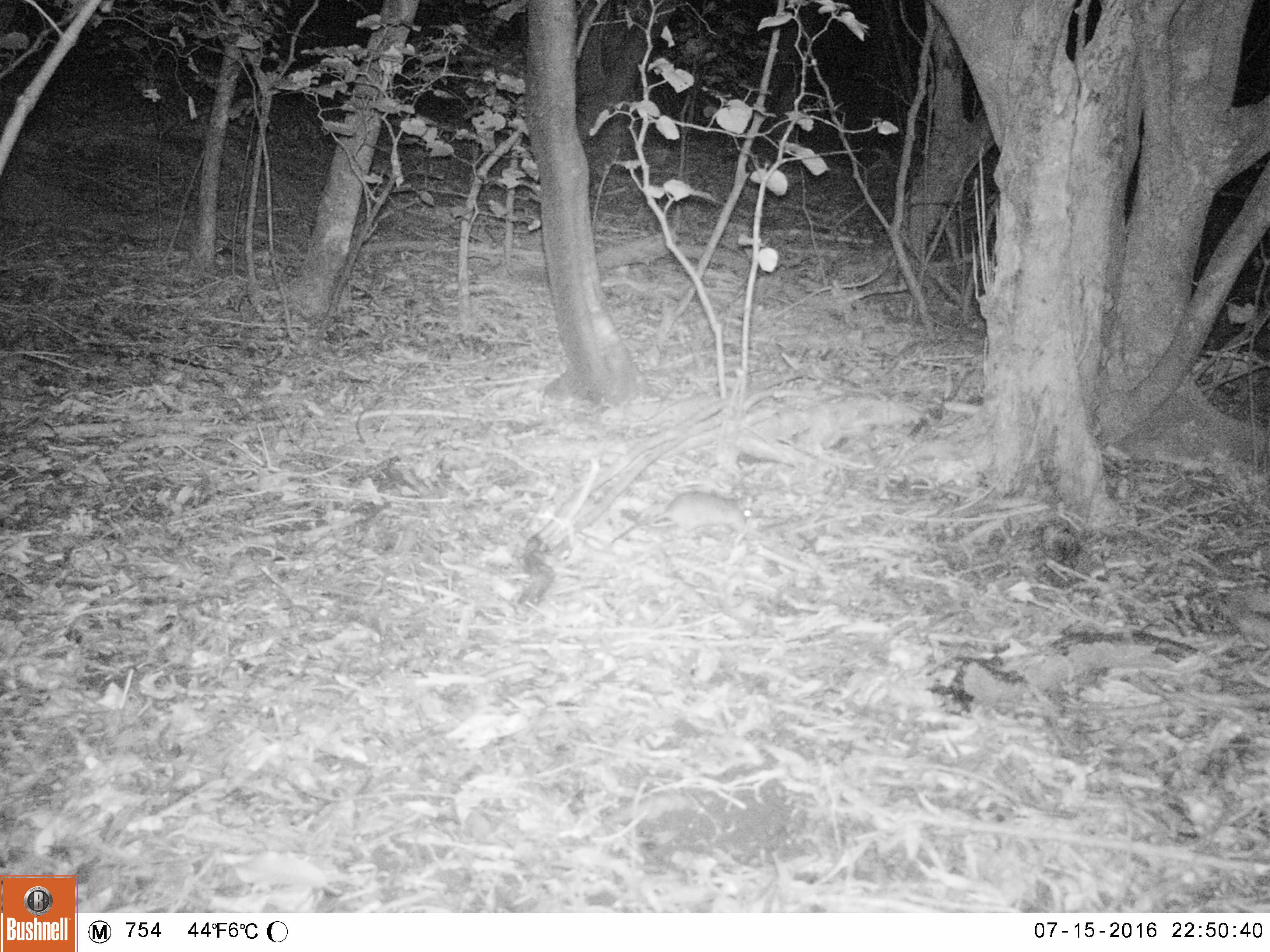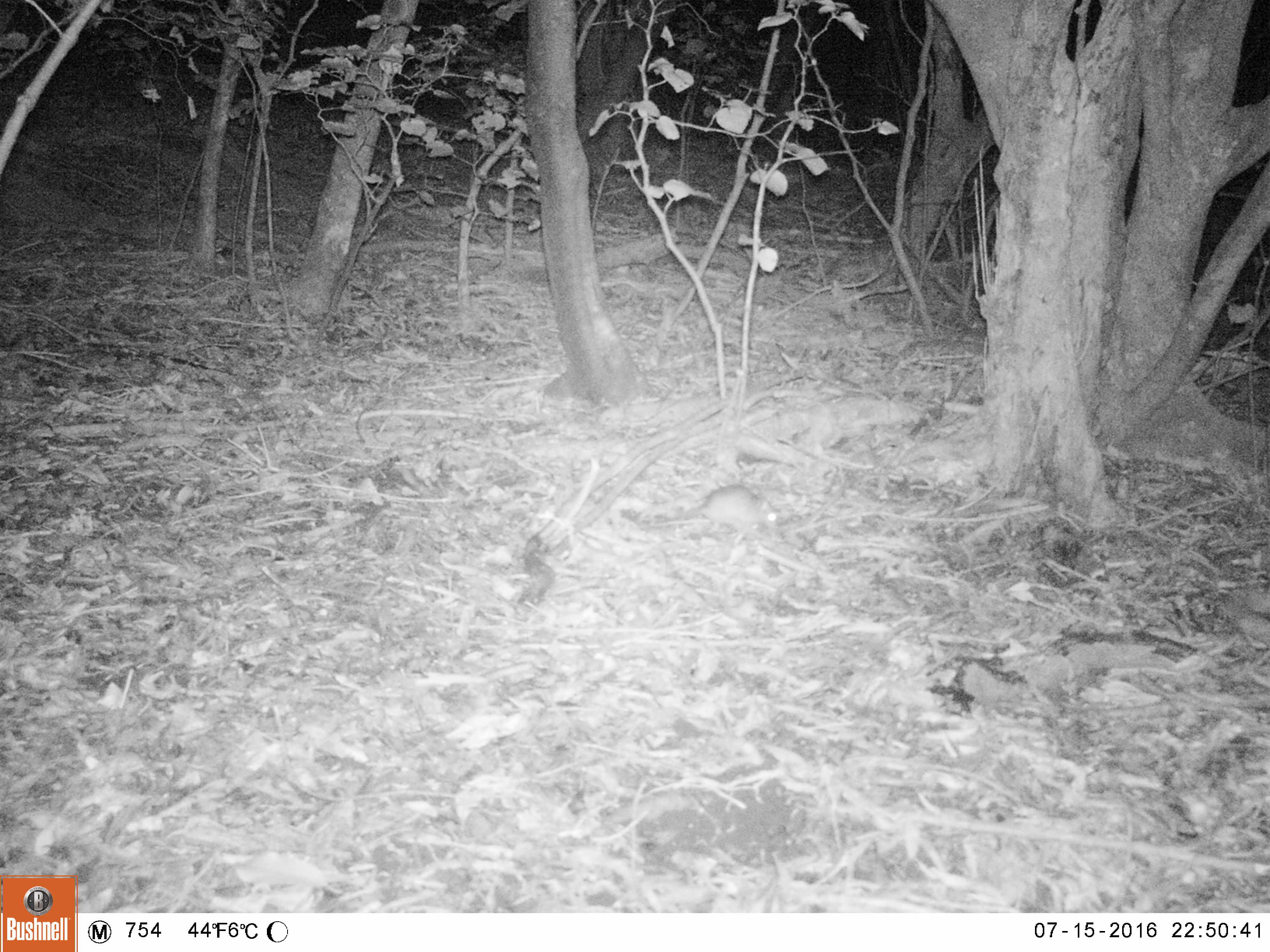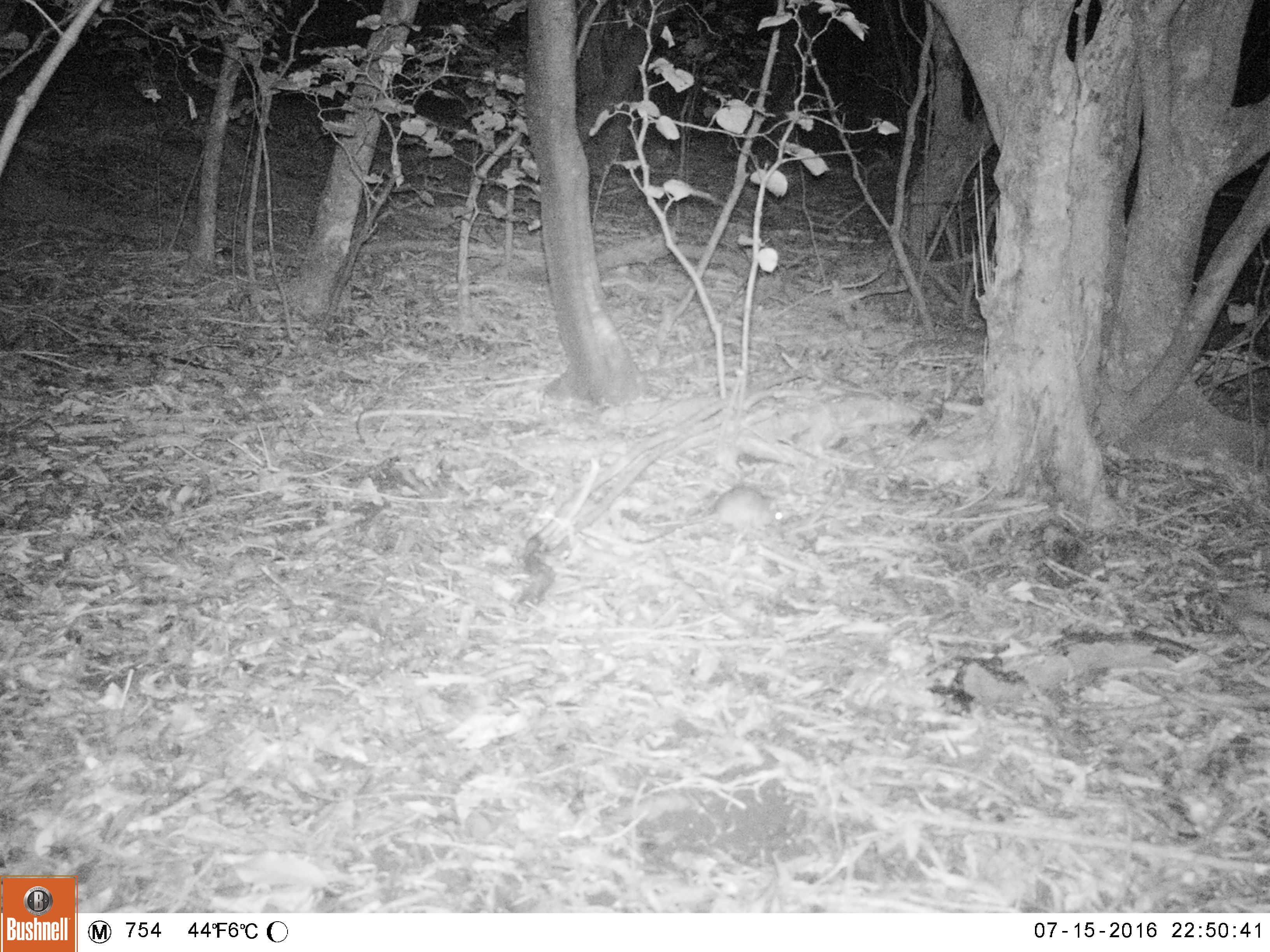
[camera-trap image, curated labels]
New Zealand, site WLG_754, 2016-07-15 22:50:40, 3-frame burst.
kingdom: Animalia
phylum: Chordata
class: Mammalia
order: Rodentia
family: Muridae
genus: Rattus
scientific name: Rattus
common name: rat